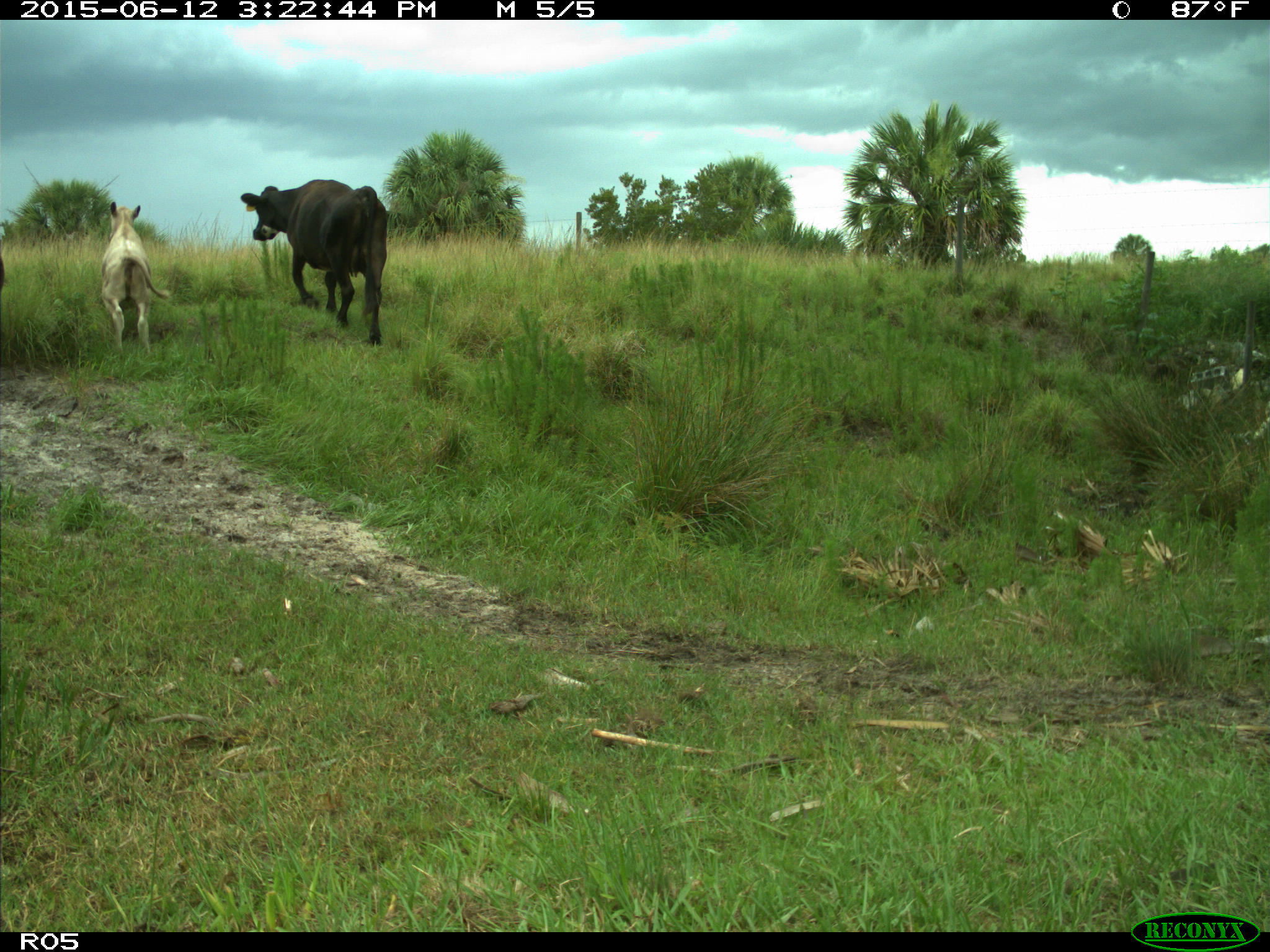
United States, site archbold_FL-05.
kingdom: Animalia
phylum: Chordata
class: Mammalia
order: Artiodactyla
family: Bovidae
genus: Bos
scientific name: Bos taurus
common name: domestic cow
Bos taurus (domestic cow).